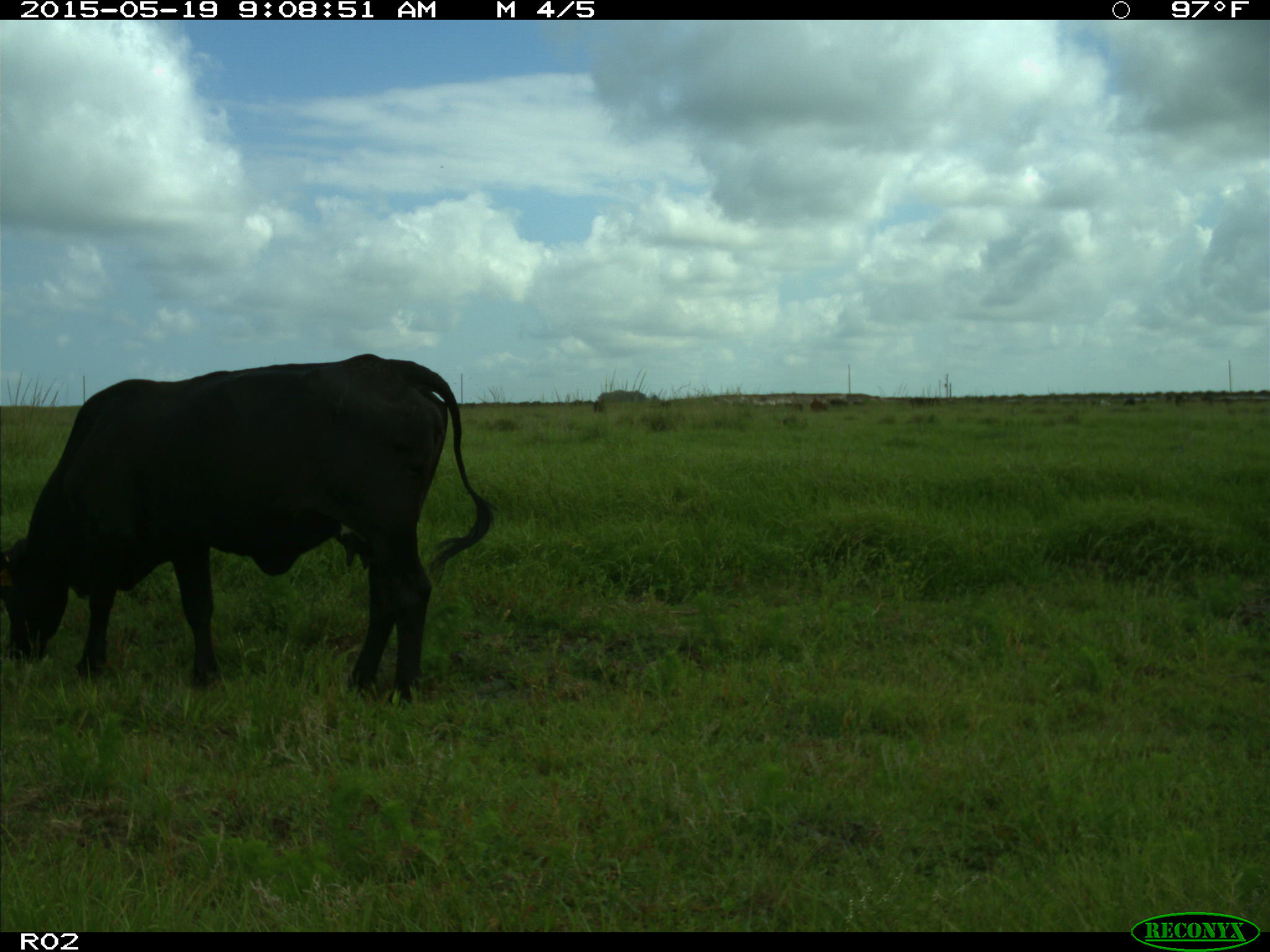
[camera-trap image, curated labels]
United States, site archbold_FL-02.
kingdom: Animalia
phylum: Chordata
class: Mammalia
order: Artiodactyla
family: Bovidae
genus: Bos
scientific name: Bos taurus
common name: domestic cow